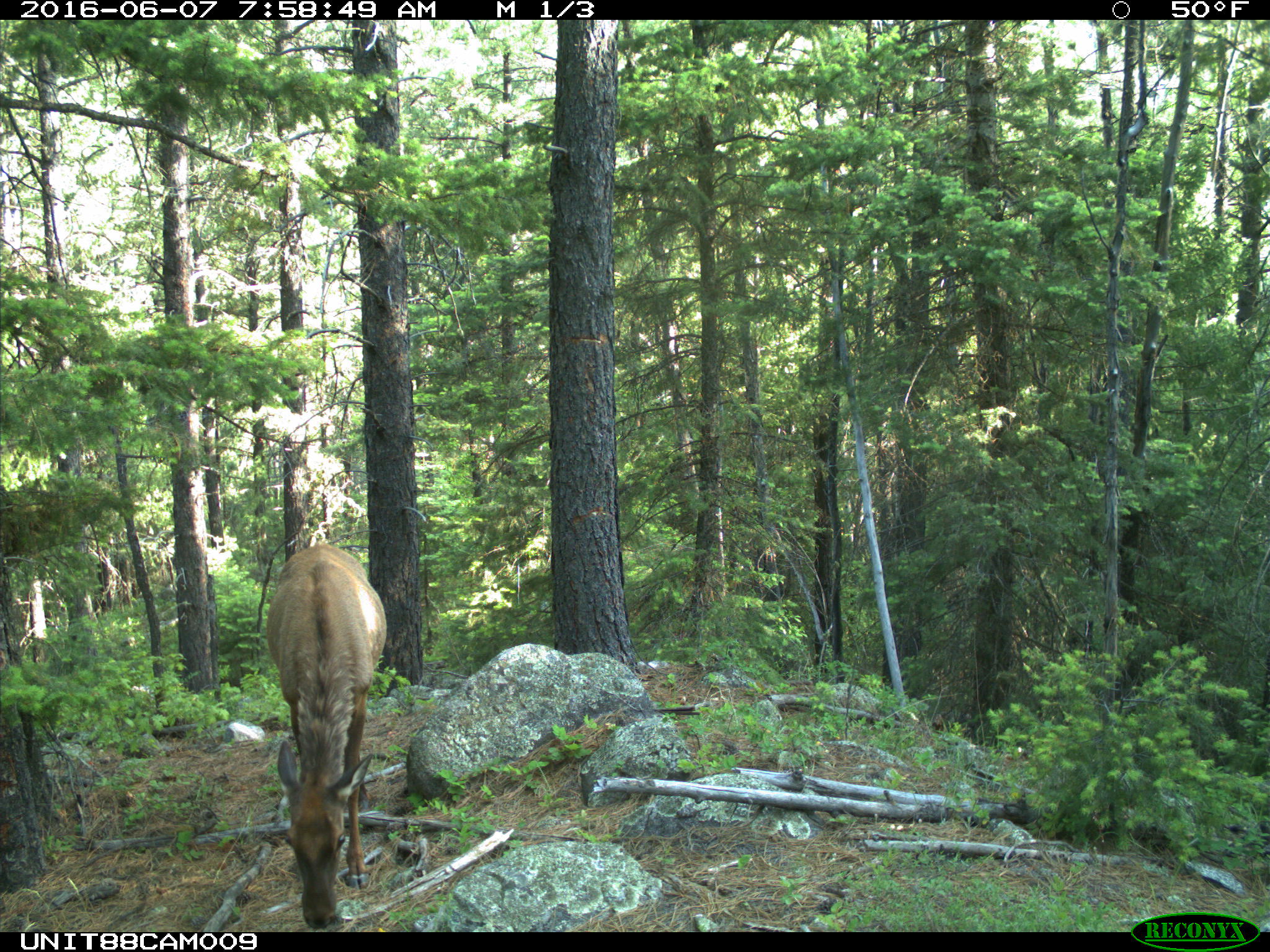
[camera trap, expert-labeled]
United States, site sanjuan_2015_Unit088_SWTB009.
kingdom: Animalia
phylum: Chordata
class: Mammalia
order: Artiodactyla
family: Cervidae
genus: Cervus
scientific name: Cervus elaphus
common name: red deer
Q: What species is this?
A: Cervus elaphus (red deer).